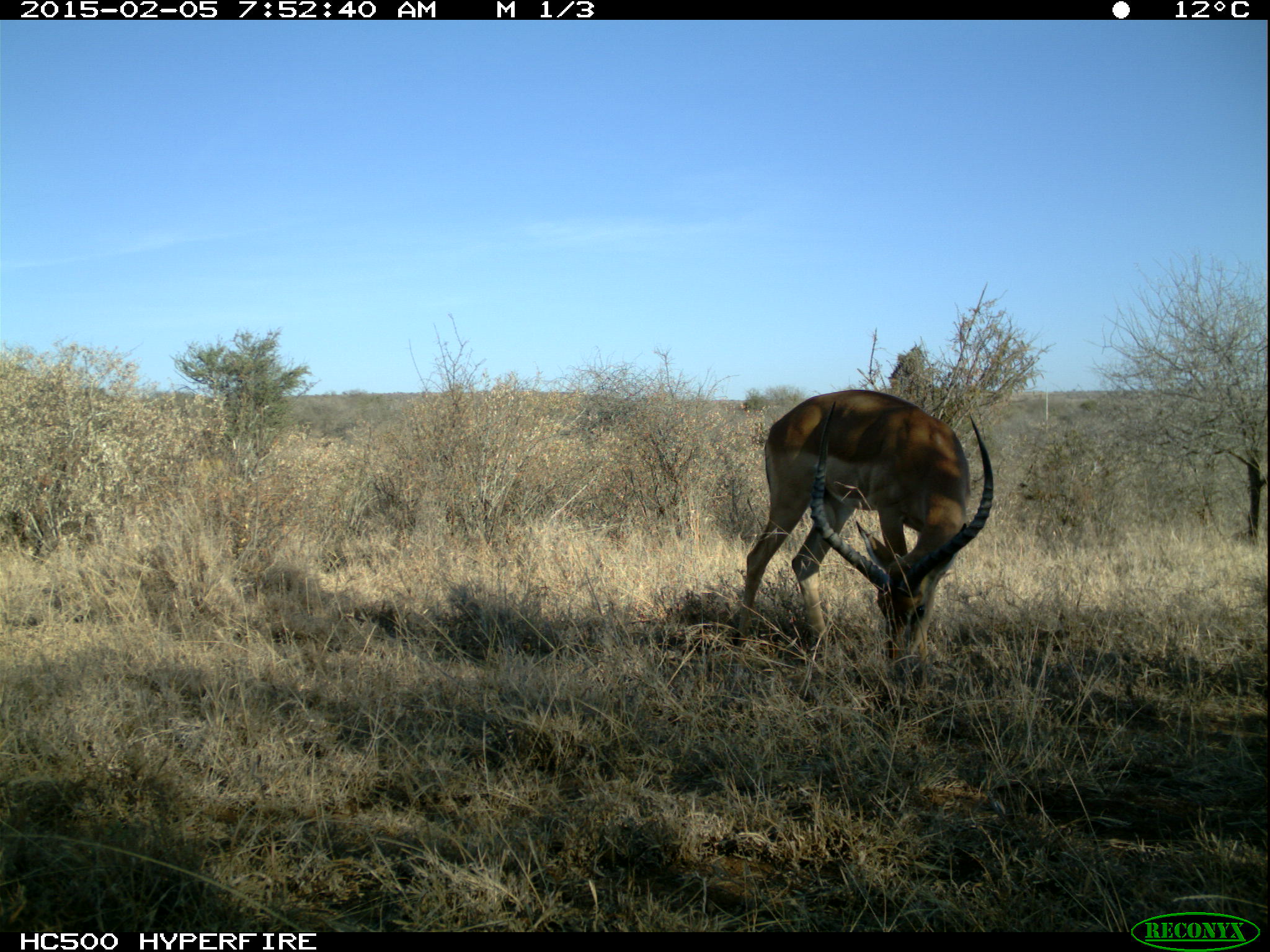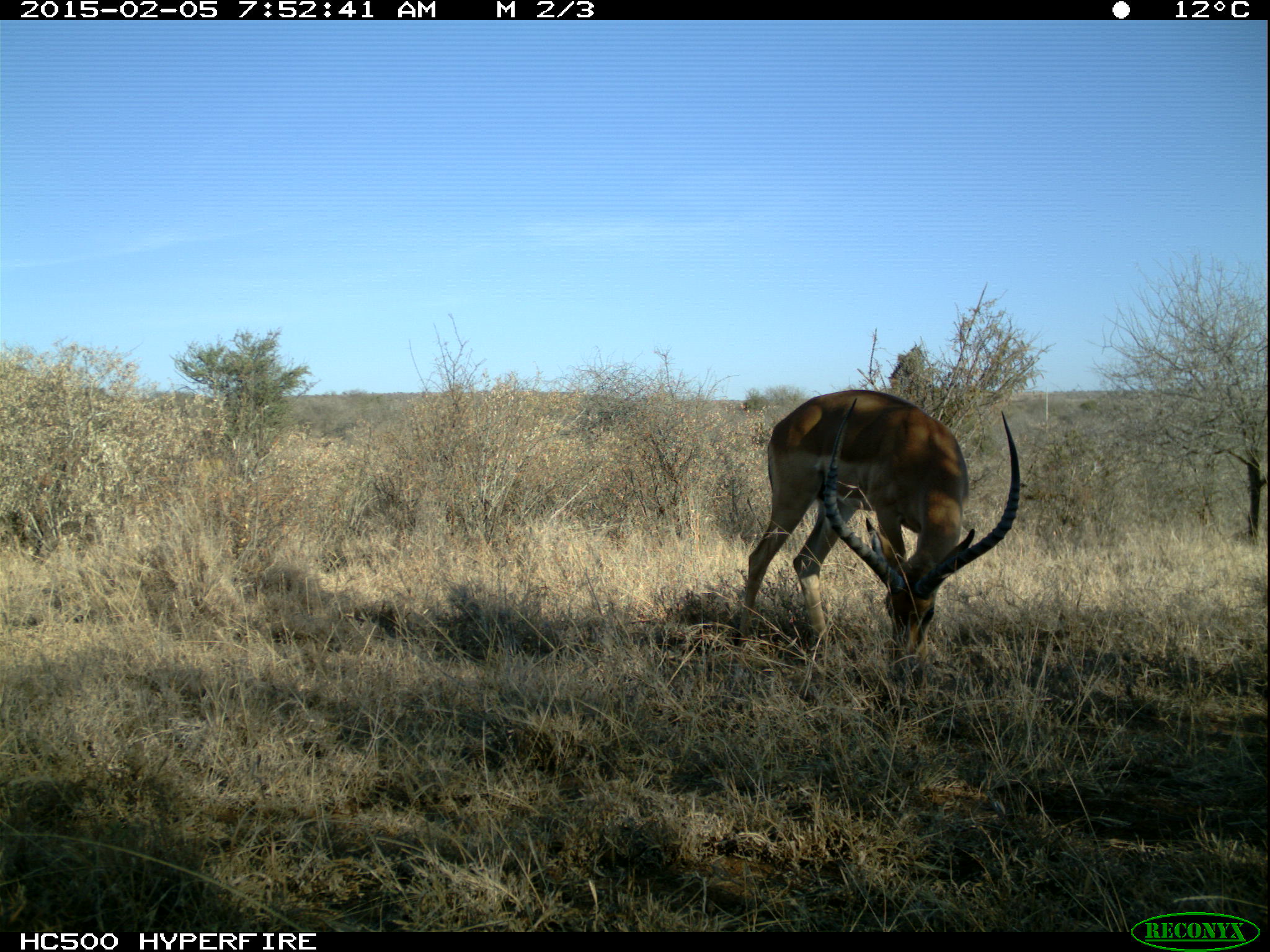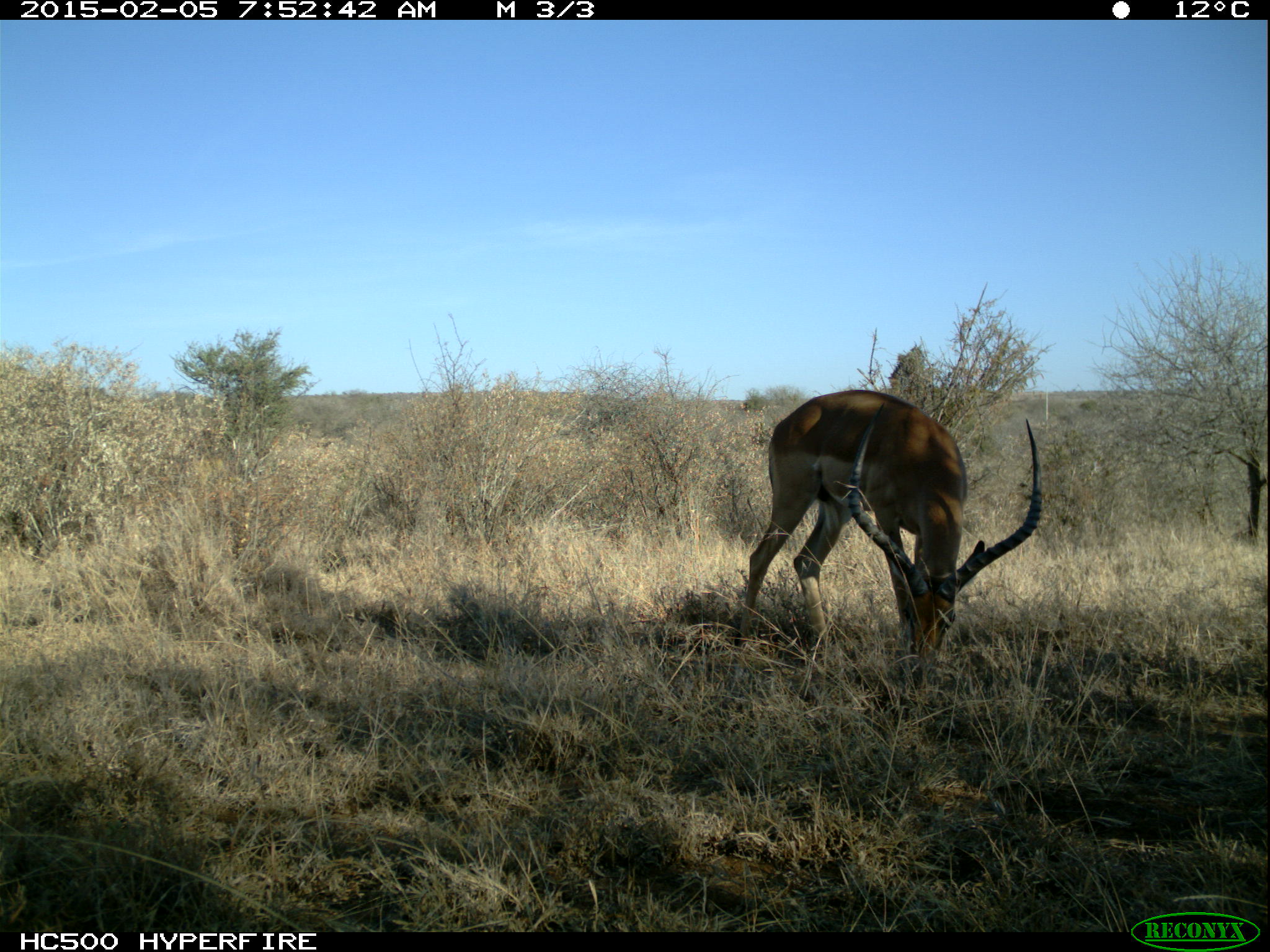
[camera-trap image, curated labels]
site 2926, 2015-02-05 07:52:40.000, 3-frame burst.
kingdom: Animalia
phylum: Chordata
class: Mammalia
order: Artiodactyla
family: Bovidae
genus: Aepyceros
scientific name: Aepyceros melampus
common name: impala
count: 1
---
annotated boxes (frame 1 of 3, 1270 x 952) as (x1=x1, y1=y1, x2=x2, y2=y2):
aepyceros melampus: (x1=725, y1=385, x2=991, y2=689)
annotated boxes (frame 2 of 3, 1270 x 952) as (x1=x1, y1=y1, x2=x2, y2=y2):
aepyceros melampus: (x1=725, y1=387, x2=1020, y2=689)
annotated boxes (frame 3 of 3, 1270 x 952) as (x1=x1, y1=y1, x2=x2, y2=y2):
aepyceros melampus: (x1=729, y1=387, x2=1042, y2=691)